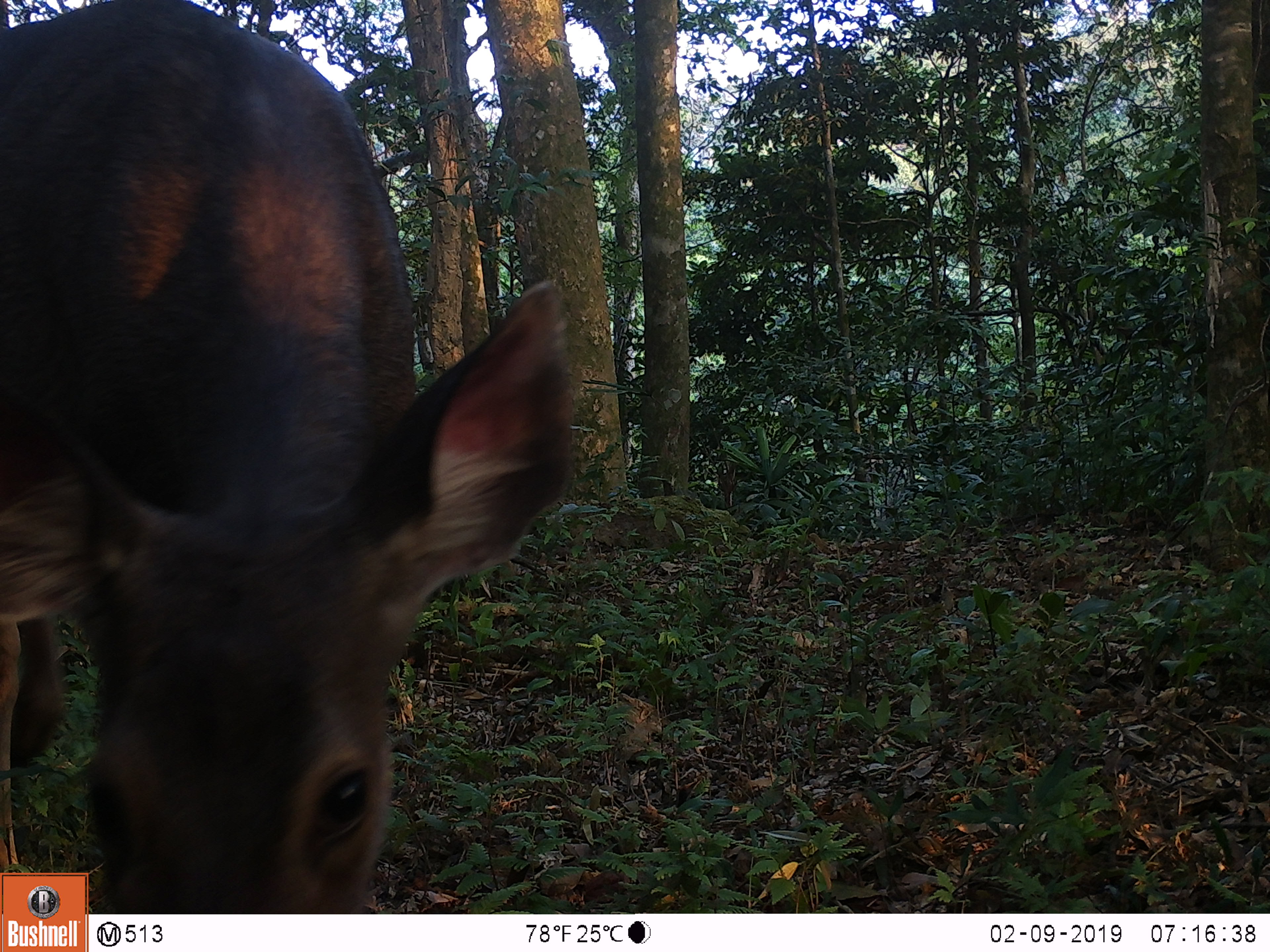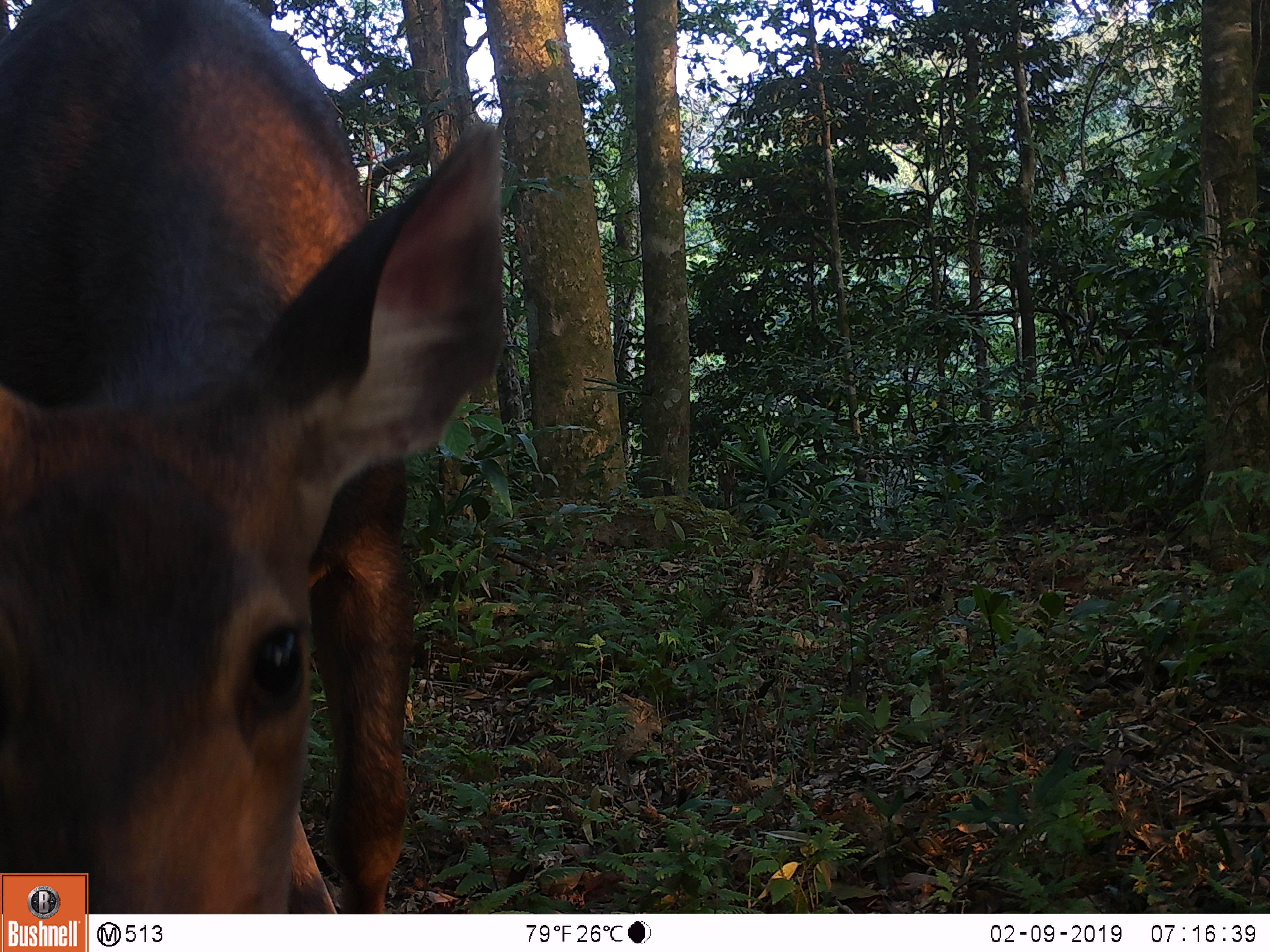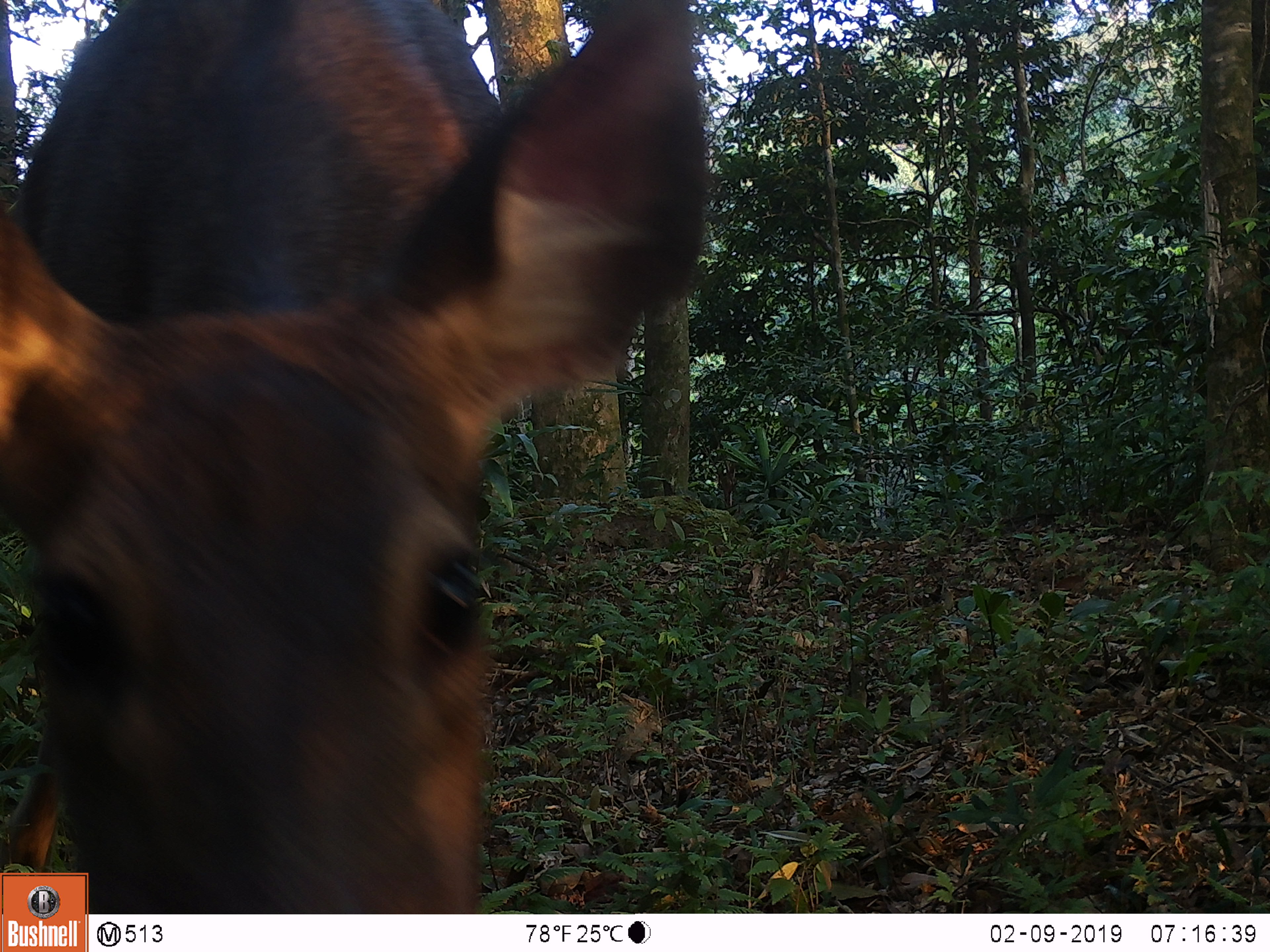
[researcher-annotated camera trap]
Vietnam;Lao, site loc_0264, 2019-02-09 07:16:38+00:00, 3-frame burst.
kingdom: Animalia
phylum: Chordata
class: Mammalia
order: Artiodactyla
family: Cervidae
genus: Rusa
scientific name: Rusa unicolor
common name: sambar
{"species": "sambar (Rusa unicolor)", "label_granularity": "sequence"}